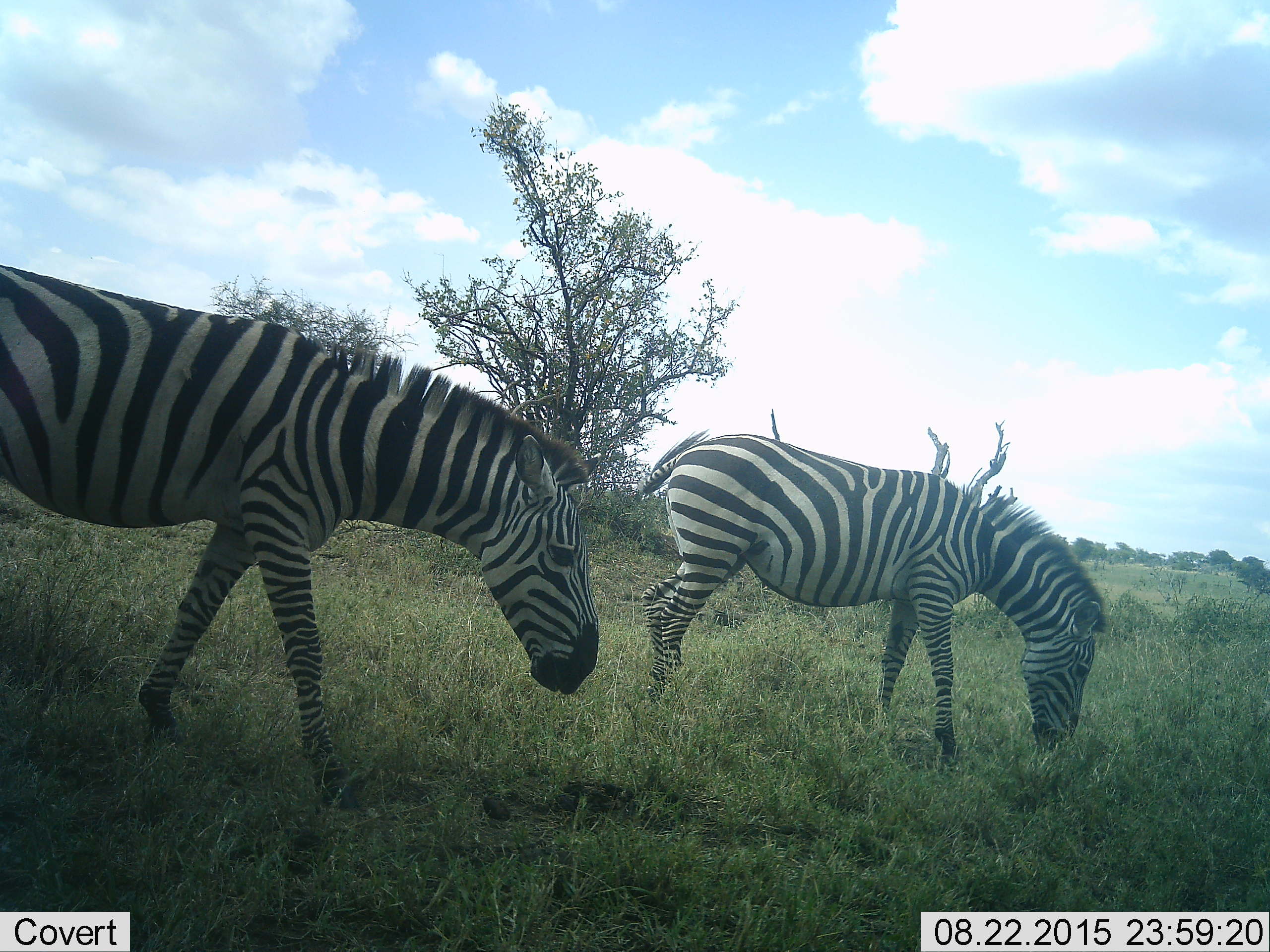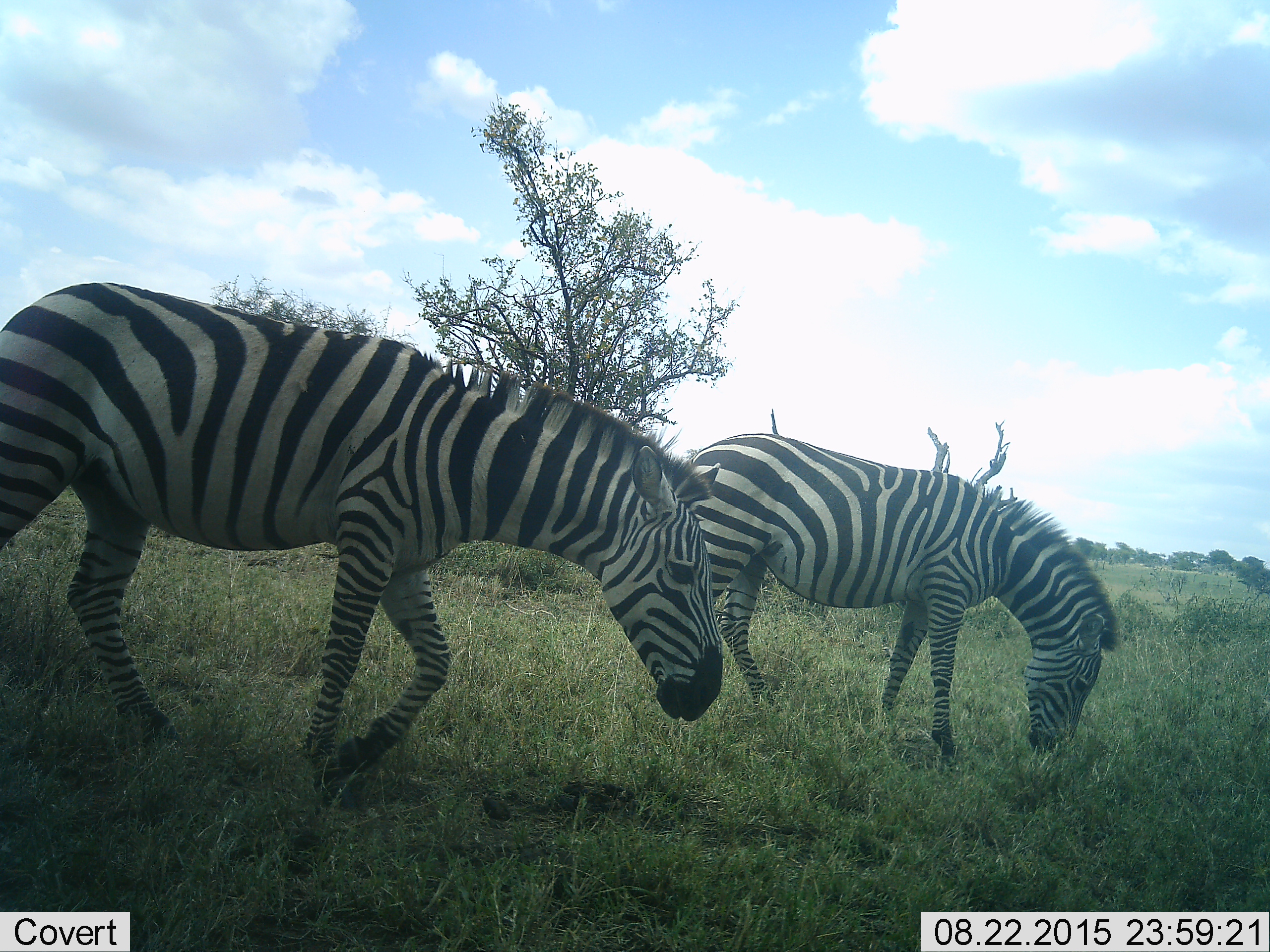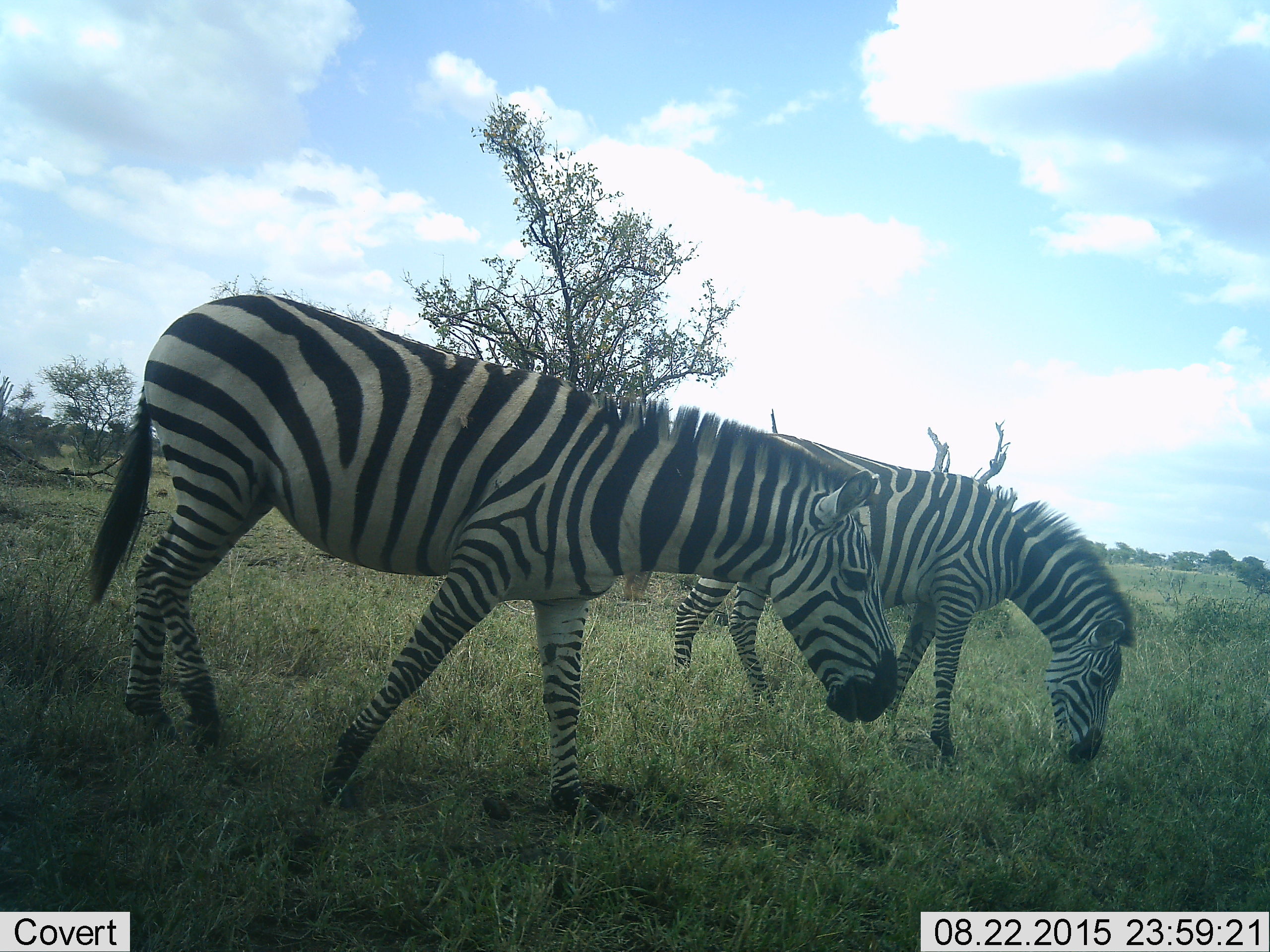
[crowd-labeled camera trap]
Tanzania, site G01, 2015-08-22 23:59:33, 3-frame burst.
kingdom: Animalia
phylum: Chordata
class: Mammalia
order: Perissodactyla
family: Equidae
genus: Equus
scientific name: Equus quagga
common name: plains zebra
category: zebra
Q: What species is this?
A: Zebra (plains zebra) (Equus quagga).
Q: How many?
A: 2.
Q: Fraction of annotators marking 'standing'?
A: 18%.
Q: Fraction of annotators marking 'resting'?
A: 0%.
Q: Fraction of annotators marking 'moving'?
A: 88%.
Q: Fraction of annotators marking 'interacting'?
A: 0%.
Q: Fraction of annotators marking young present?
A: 0%.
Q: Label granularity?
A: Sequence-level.